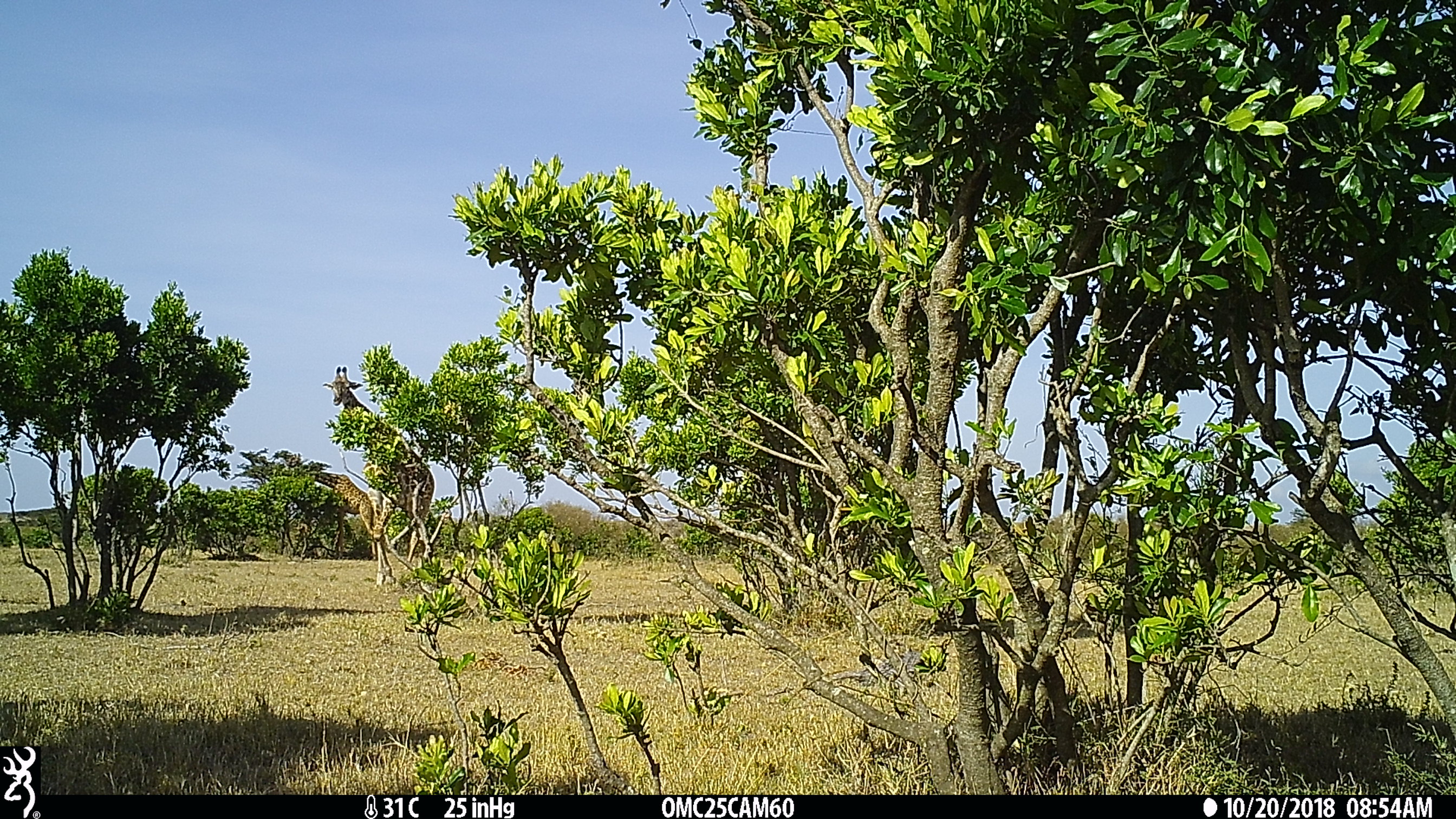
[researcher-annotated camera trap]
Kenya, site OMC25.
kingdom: Animalia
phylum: Chordata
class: Mammalia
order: Artiodactyla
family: Giraffidae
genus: Giraffa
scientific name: Giraffa camelopardalis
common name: northern giraffe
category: giraffe